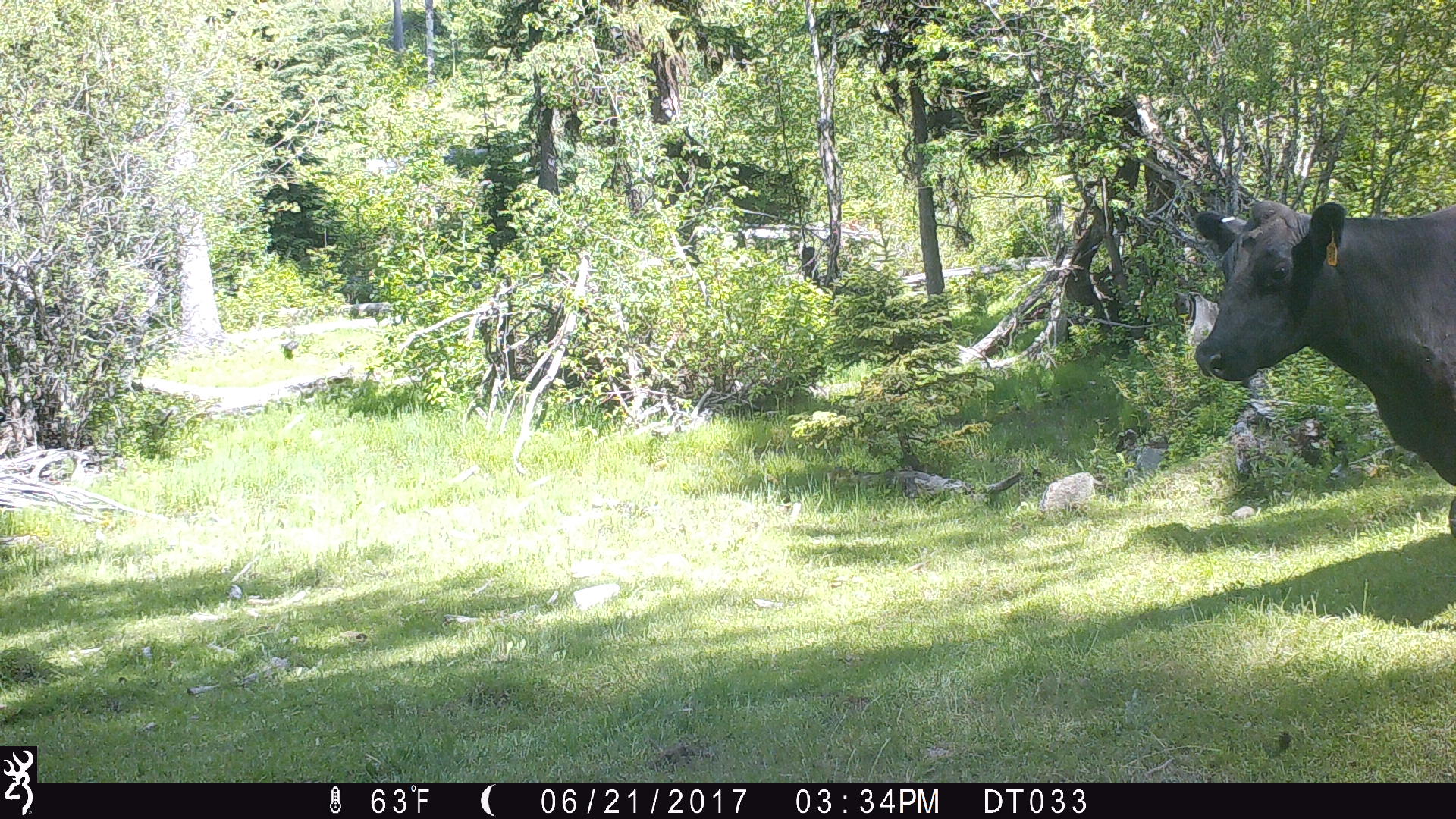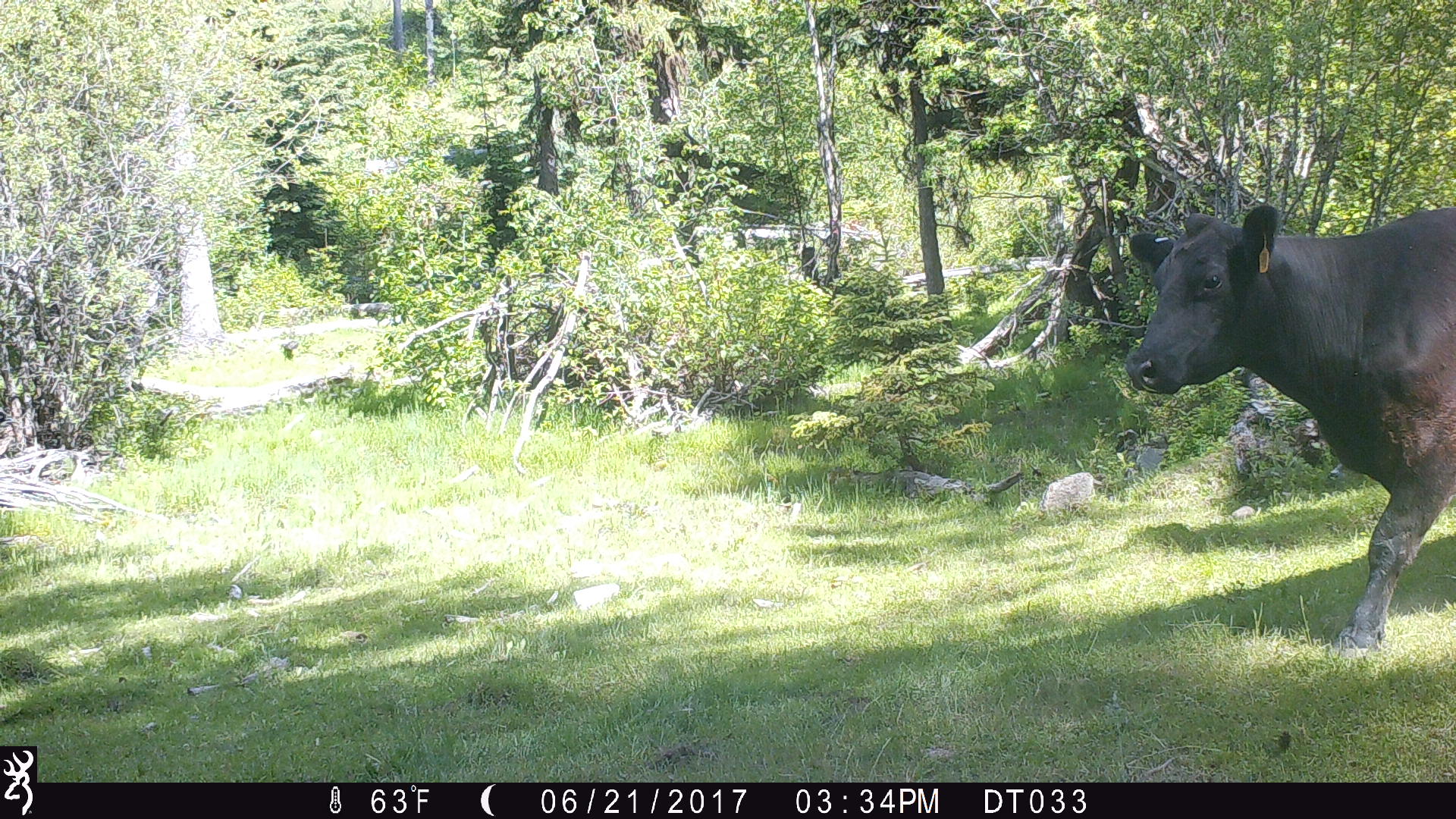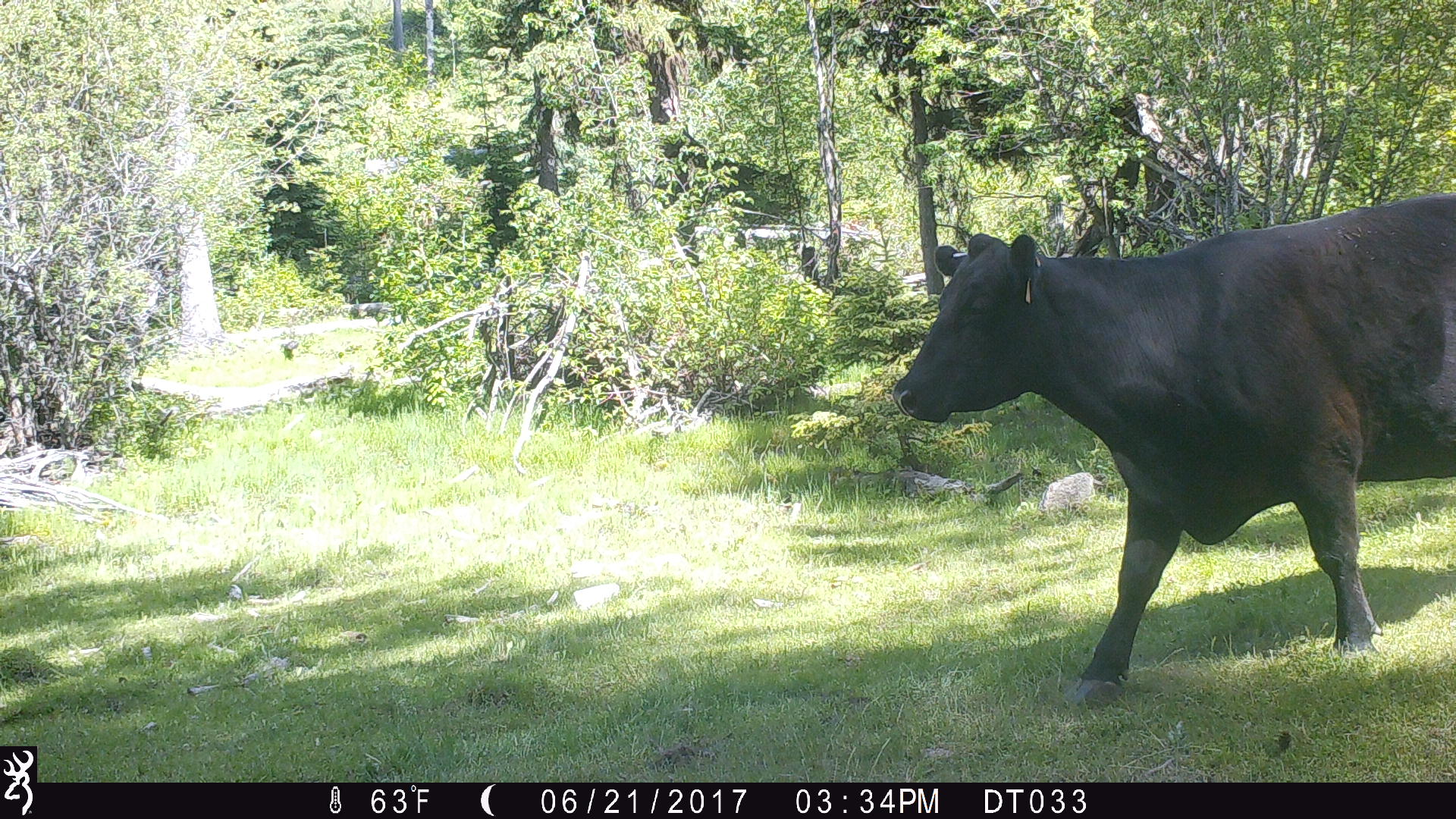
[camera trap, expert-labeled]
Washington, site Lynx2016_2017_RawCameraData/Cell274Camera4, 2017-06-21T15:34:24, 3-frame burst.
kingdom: Animalia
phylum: Chordata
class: Mammalia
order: Artiodactyla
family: Bovidae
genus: Bos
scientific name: Bos taurus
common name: domestic cattle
Domestic cattle (Bos taurus). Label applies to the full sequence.